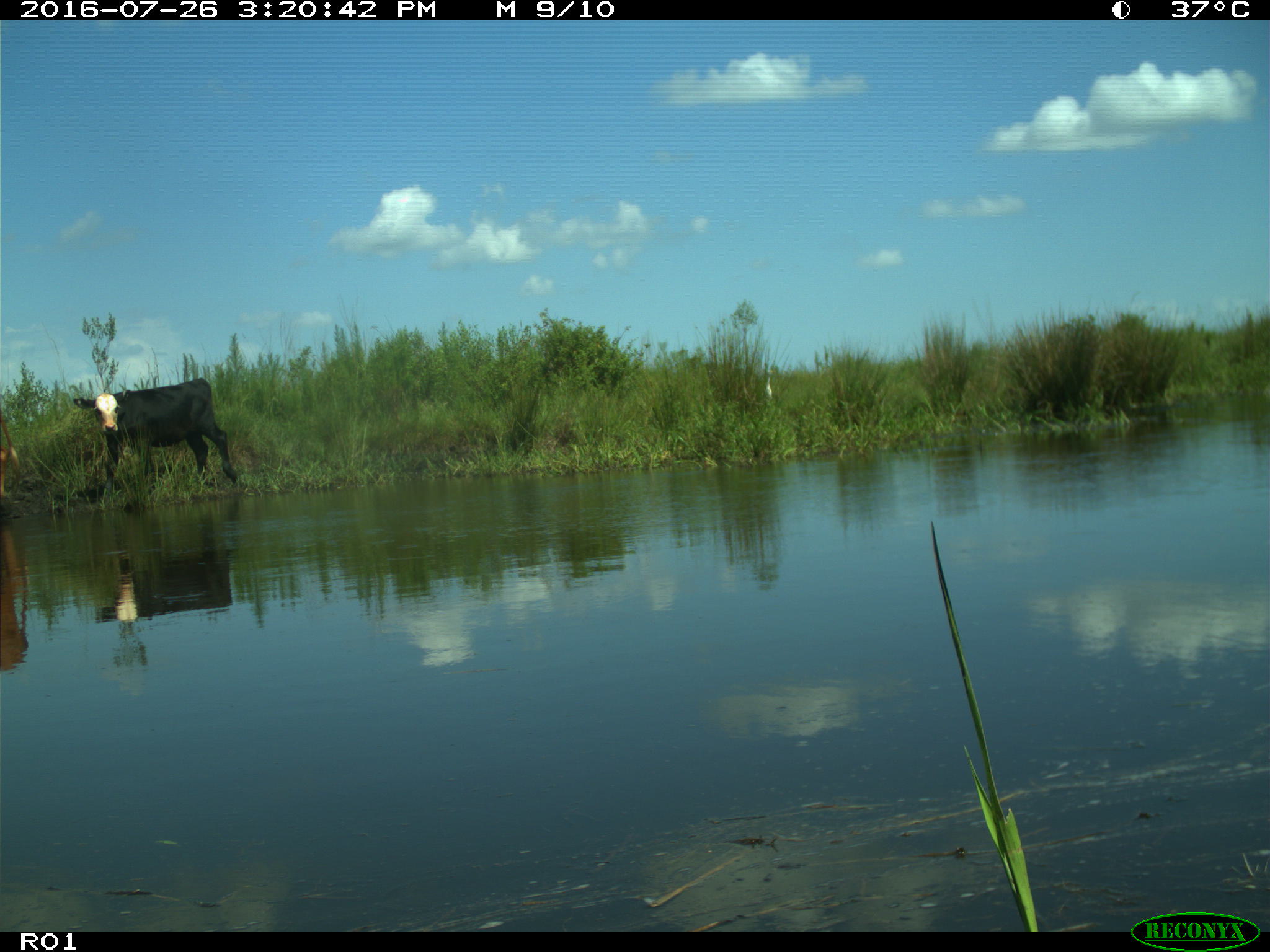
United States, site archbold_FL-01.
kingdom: Animalia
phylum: Chordata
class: Mammalia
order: Artiodactyla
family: Bovidae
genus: Bos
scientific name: Bos taurus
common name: domestic cow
Bos taurus (domestic cow).